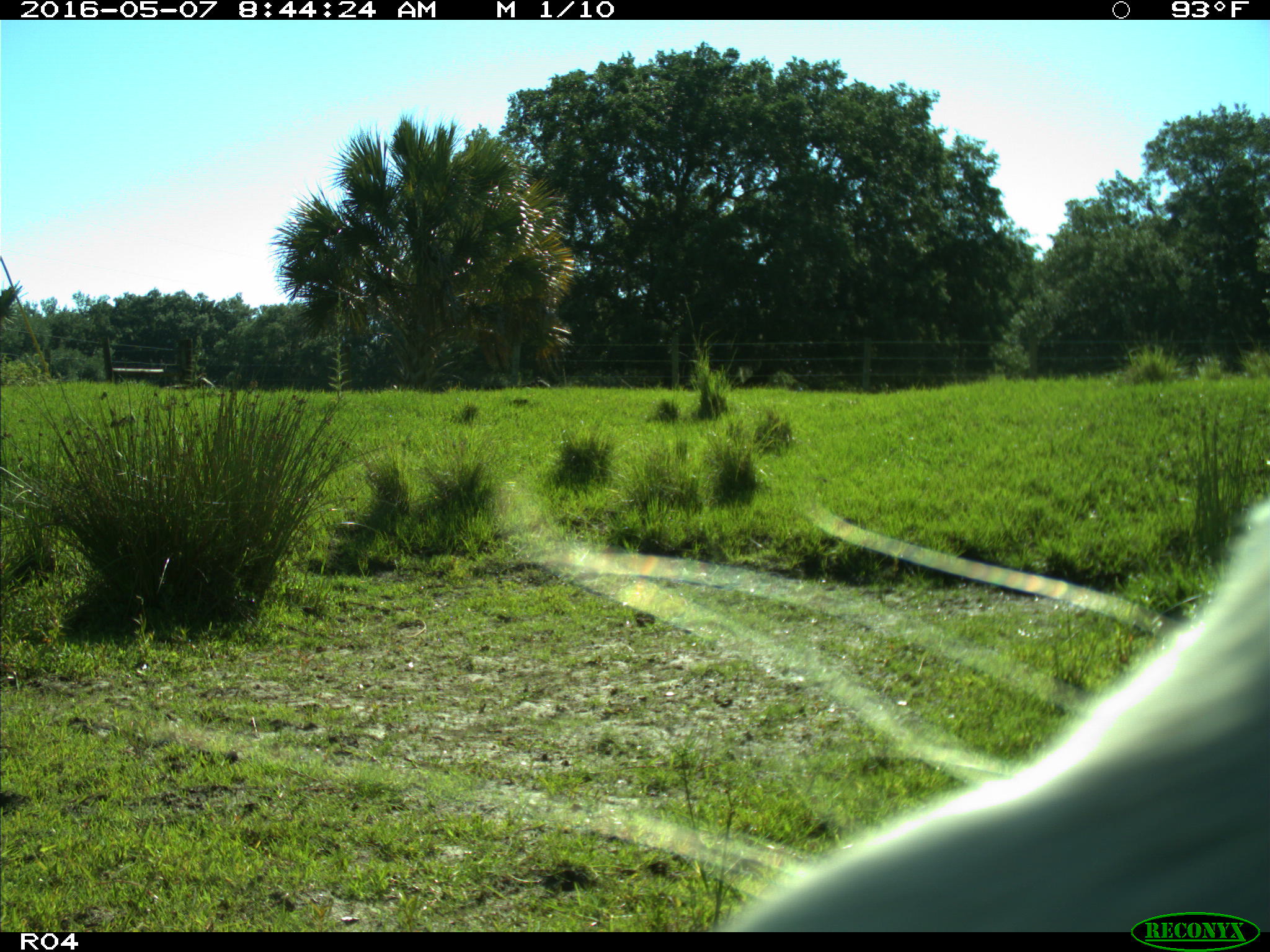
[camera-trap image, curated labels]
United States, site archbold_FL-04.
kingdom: Animalia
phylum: Chordata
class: Mammalia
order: Artiodactyla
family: Bovidae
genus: Bos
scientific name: Bos taurus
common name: domestic cow